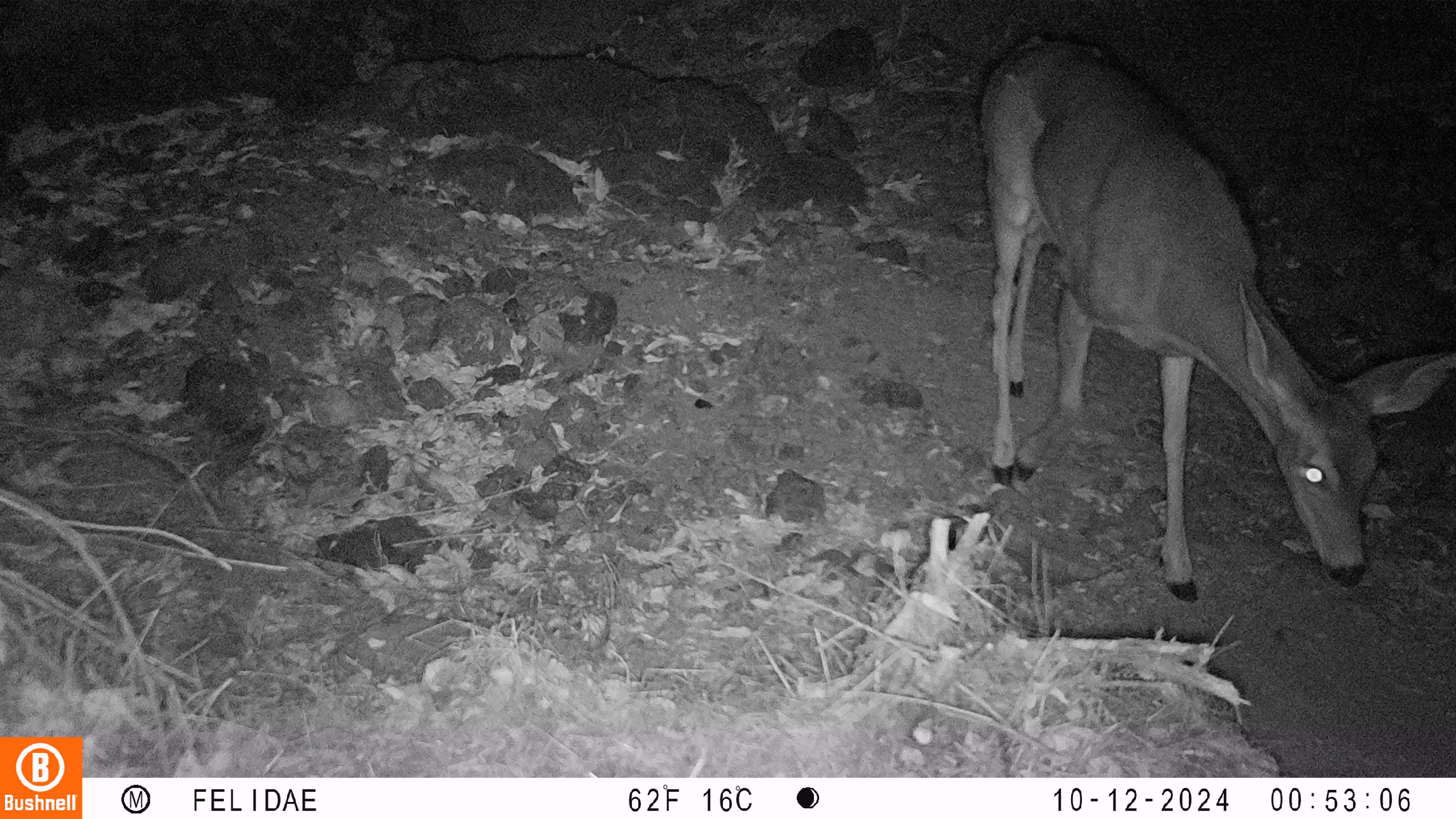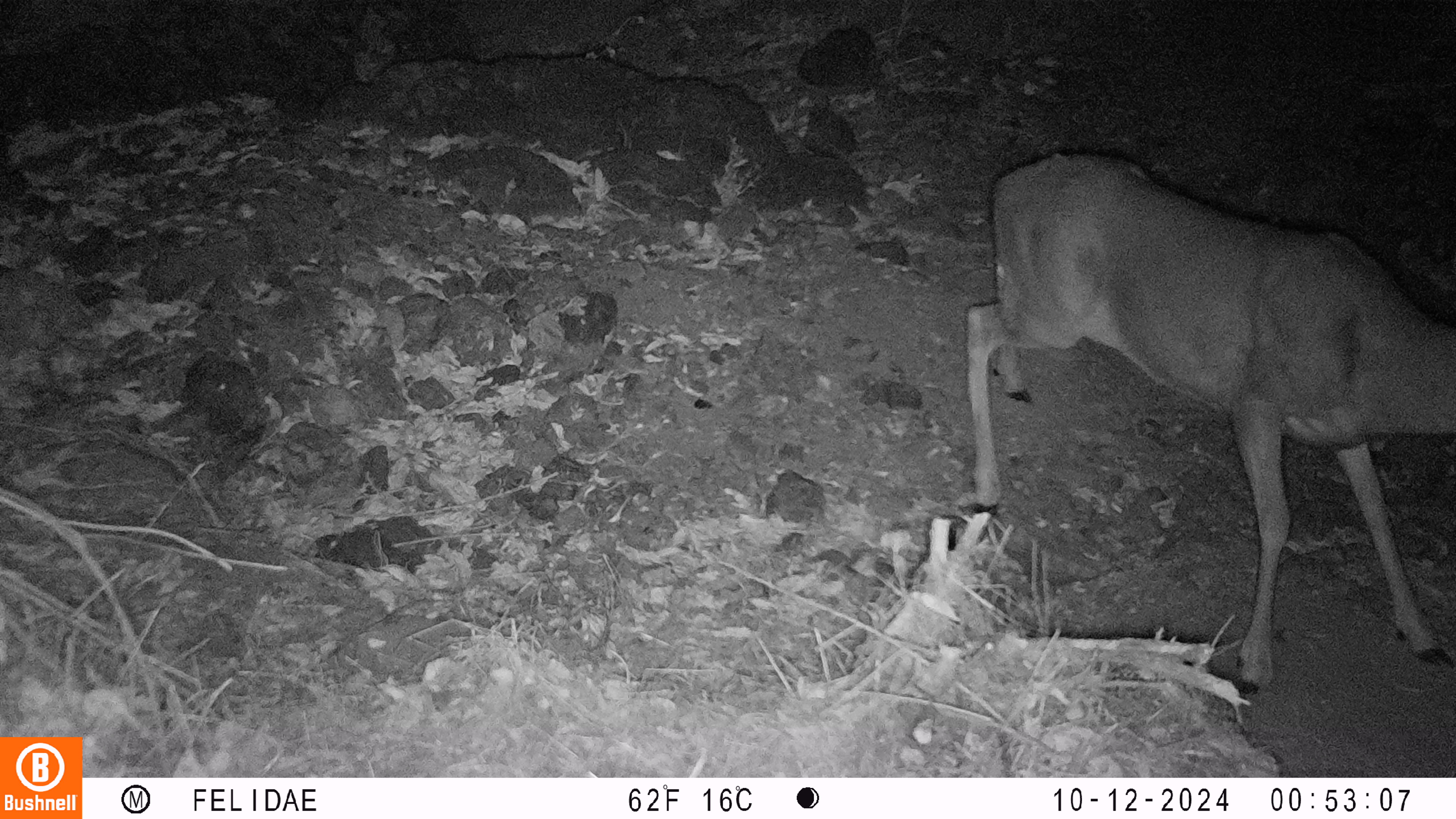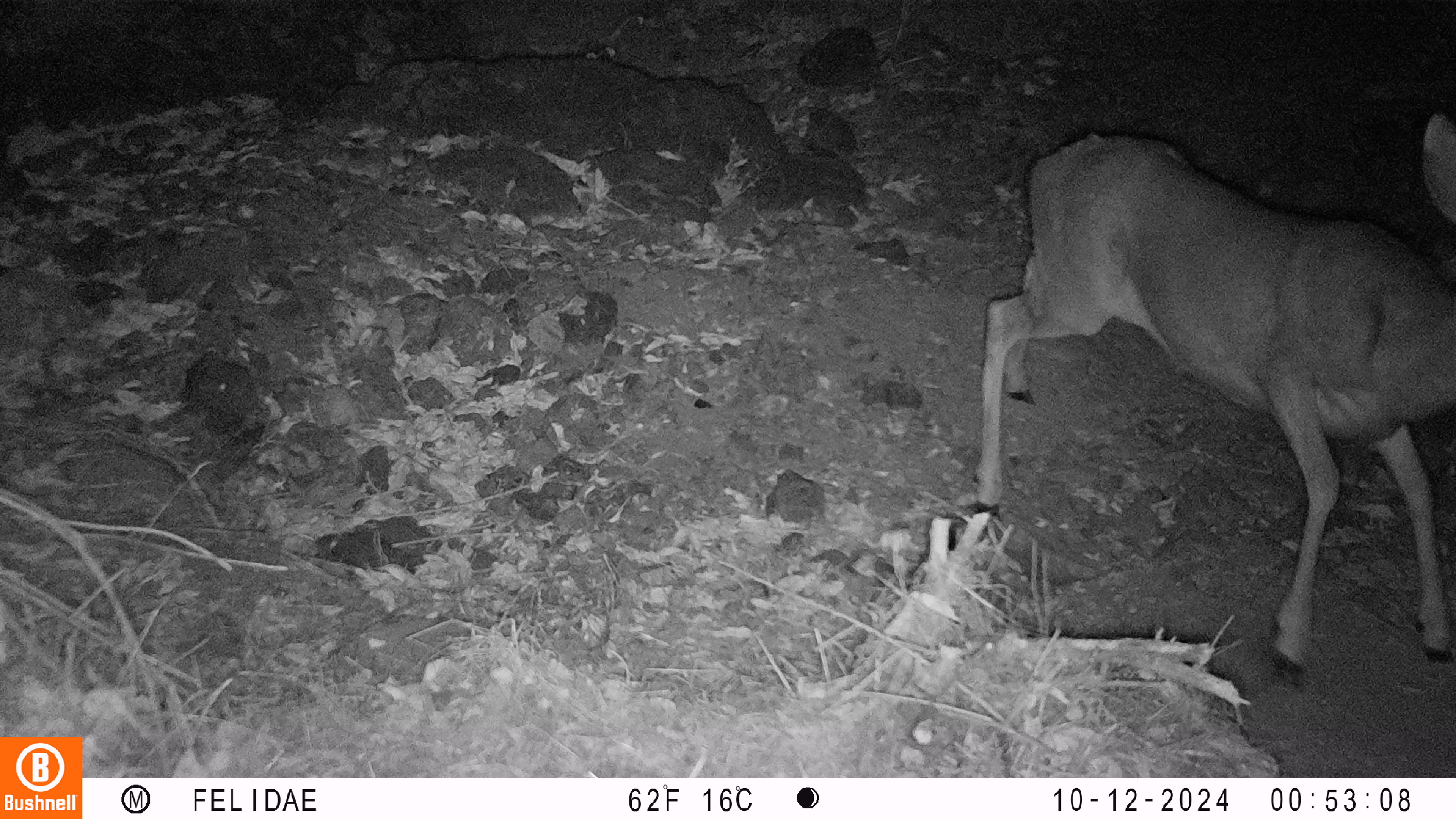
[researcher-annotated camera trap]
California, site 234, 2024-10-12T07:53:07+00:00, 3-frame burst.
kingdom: Animalia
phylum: Chordata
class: Mammalia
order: Artiodactyla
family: Cervidae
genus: Odocoileus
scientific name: Odocoileus hemionus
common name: mule deer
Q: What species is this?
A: Mule deer (Odocoileus hemionus).